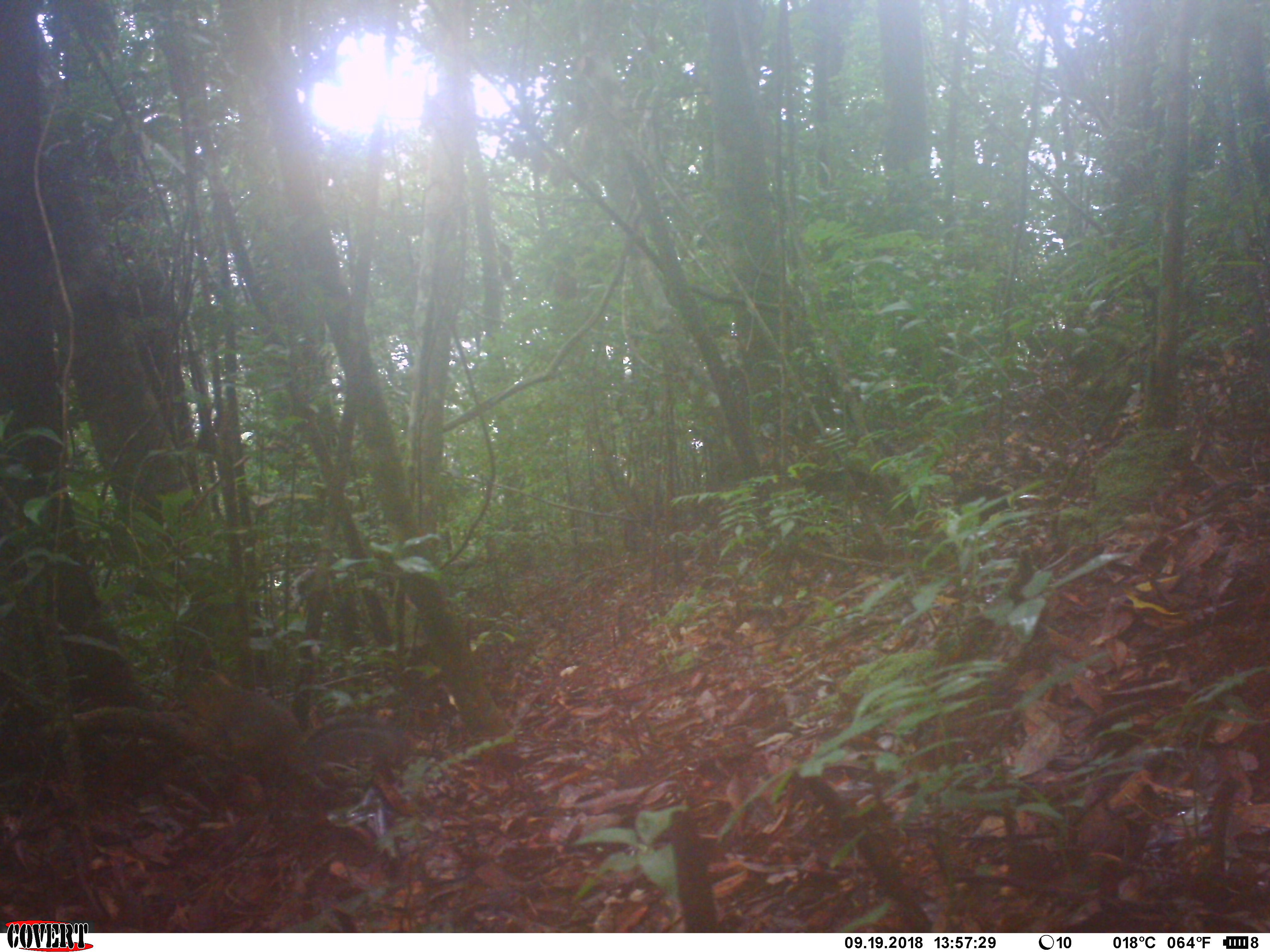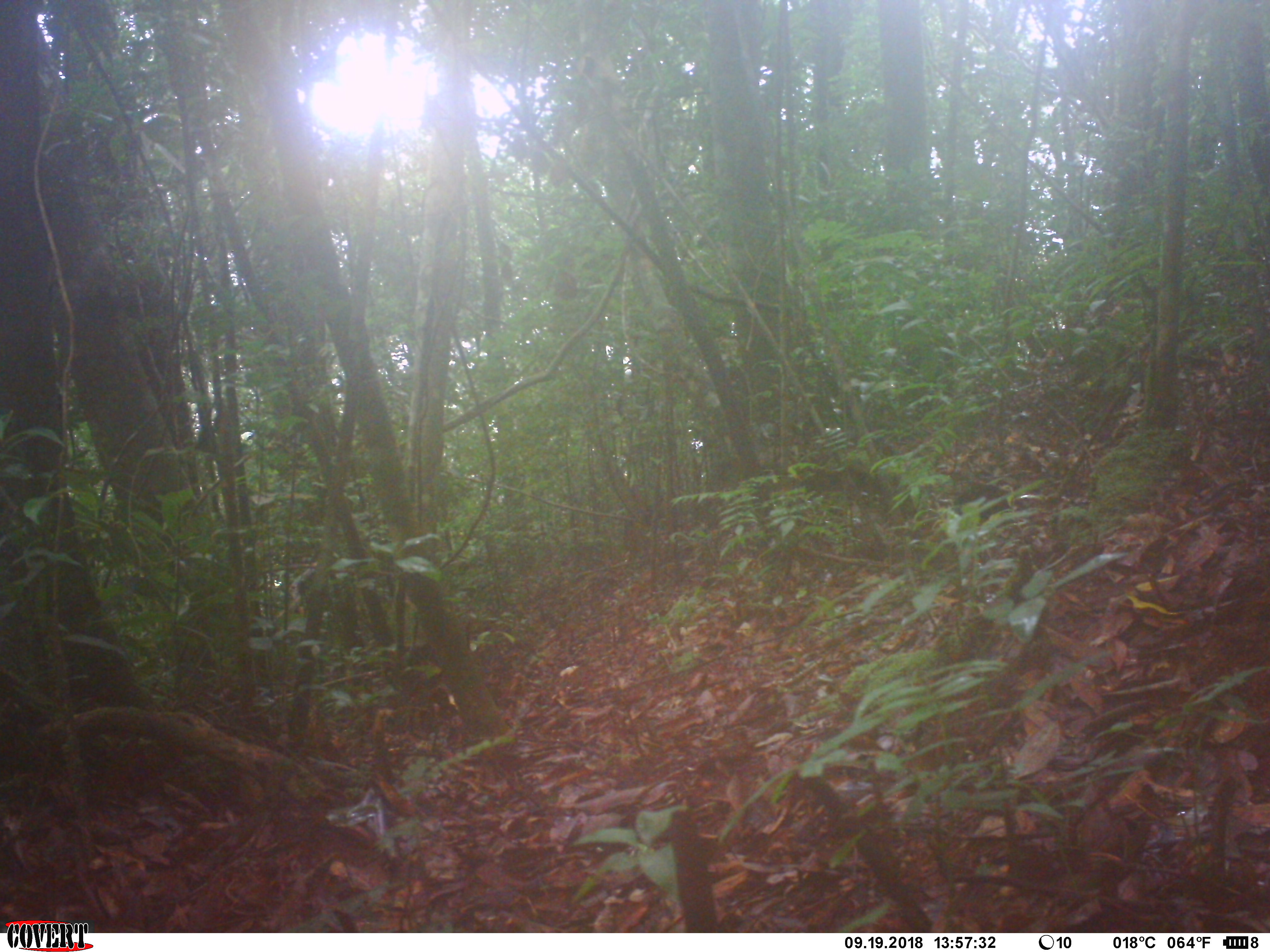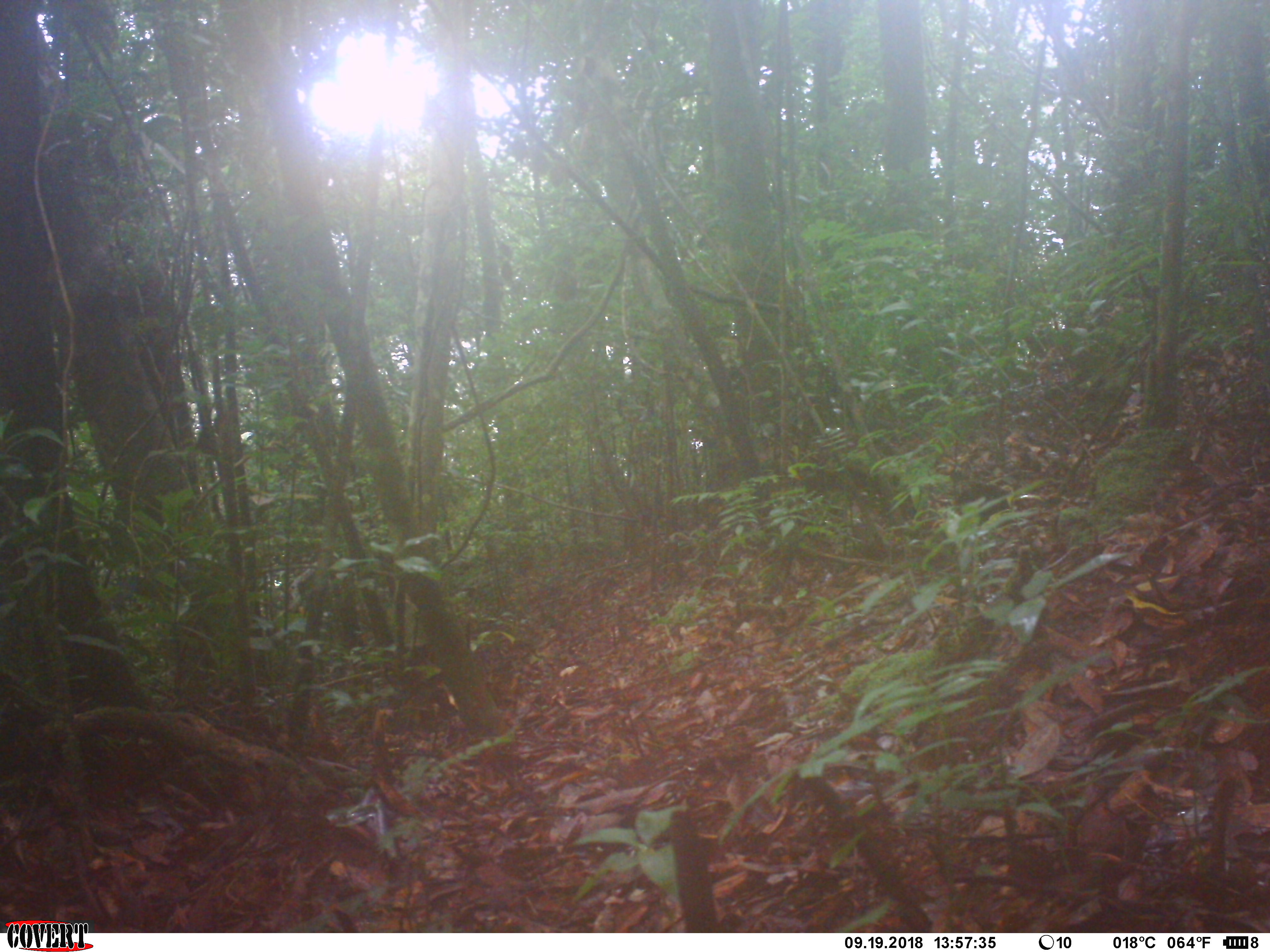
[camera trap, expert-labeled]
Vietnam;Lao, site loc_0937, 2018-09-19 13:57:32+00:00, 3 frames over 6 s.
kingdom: Animalia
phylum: Chordata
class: Mammalia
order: Rodentia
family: Sciuridae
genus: Dremomys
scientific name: Dremomys rufigenis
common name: red-cheeked squirrel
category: red cheeked squirrel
Red cheeked squirrel (red-cheeked squirrel) (Dremomys rufigenis). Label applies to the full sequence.